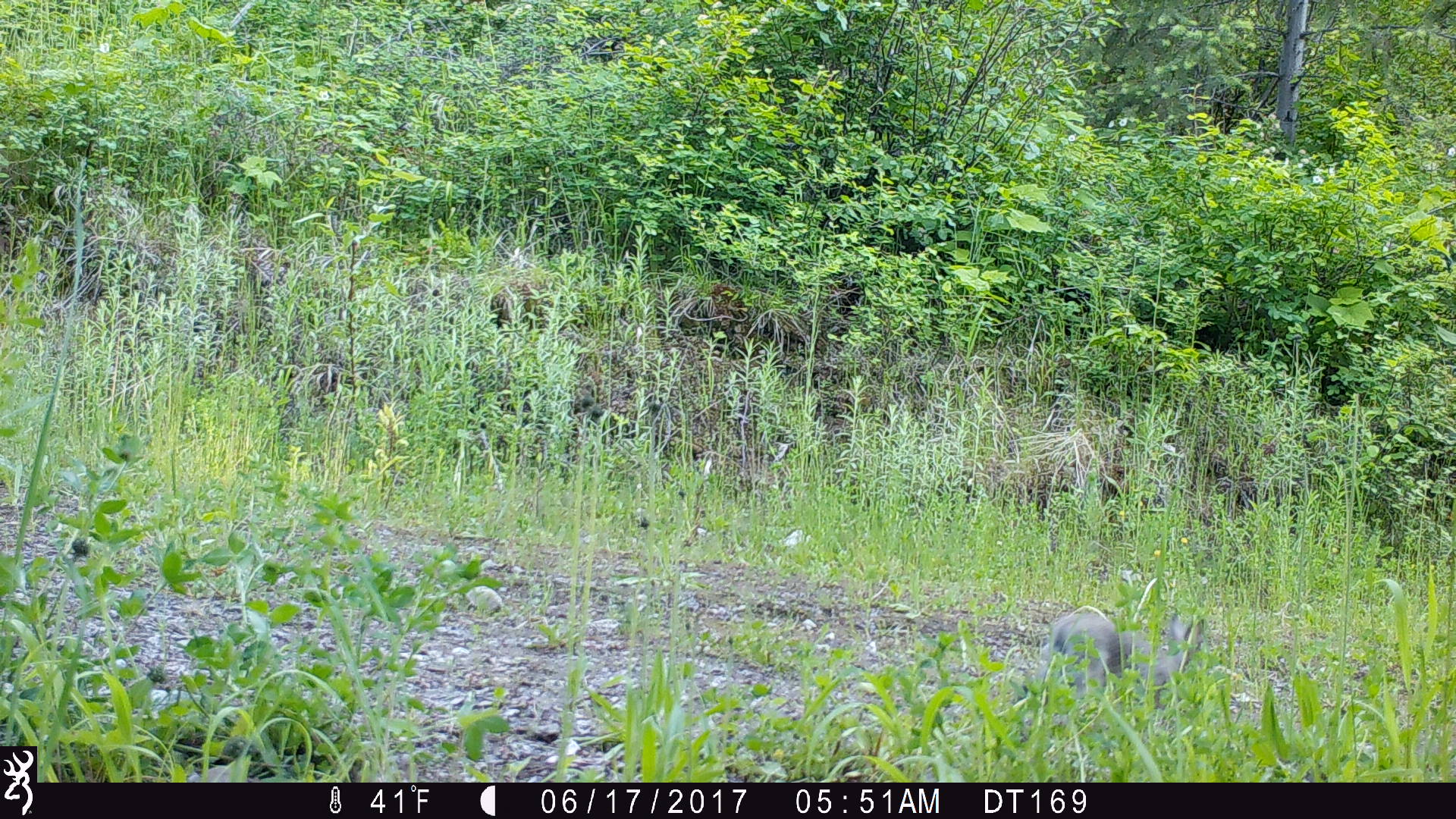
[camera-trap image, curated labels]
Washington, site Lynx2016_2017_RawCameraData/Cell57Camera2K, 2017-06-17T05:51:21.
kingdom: Animalia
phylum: Chordata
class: Mammalia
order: Lagomorpha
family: Leporidae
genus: Lepus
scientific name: Lepus americanus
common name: snowshoe hare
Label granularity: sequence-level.